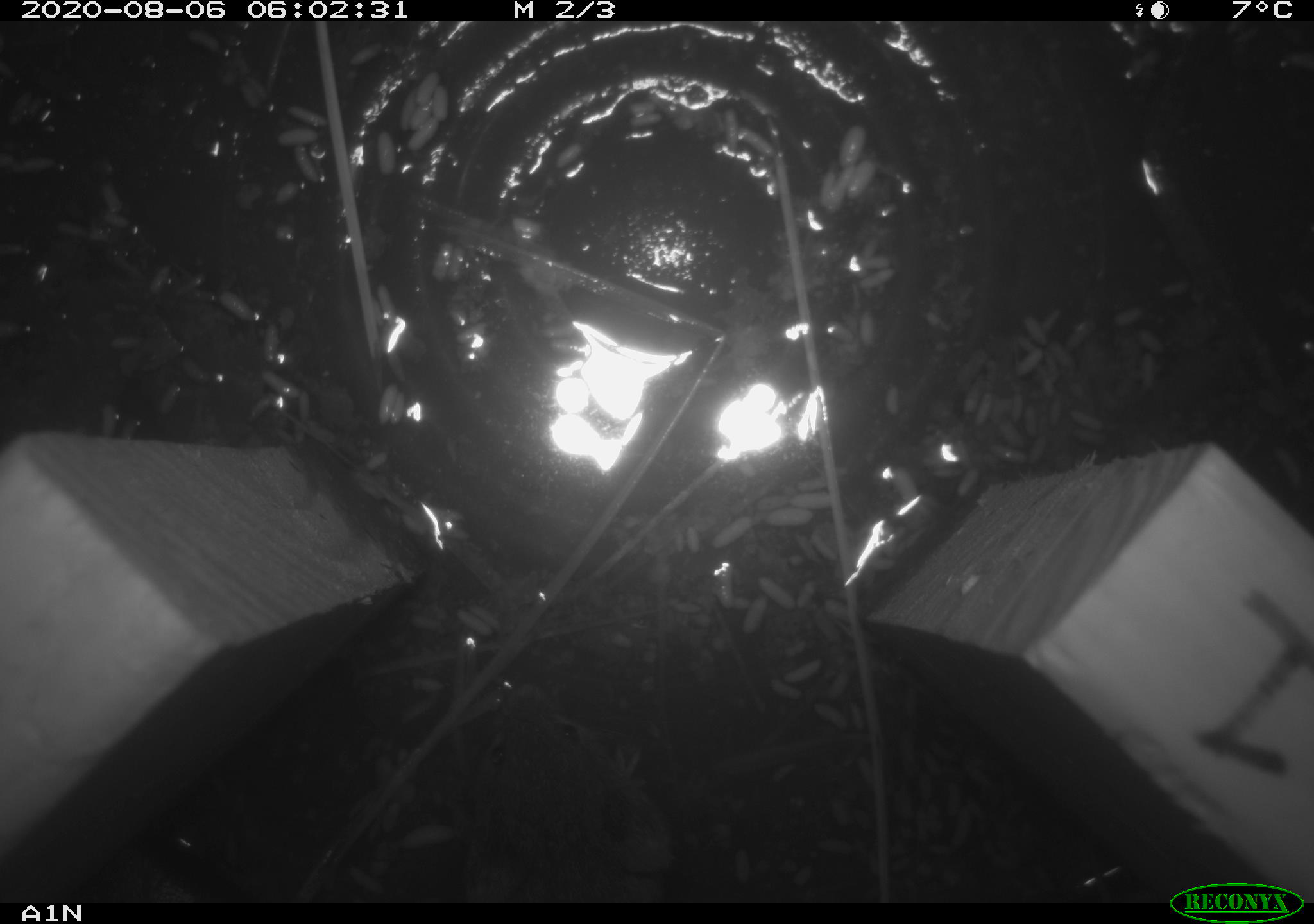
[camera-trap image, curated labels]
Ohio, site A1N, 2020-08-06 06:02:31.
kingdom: Animalia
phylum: Chordata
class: Mammalia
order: Rodentia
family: Cricetidae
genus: Microtus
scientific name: Microtus pennsylvanicus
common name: meadow vole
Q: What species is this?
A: Meadow vole (Microtus pennsylvanicus).